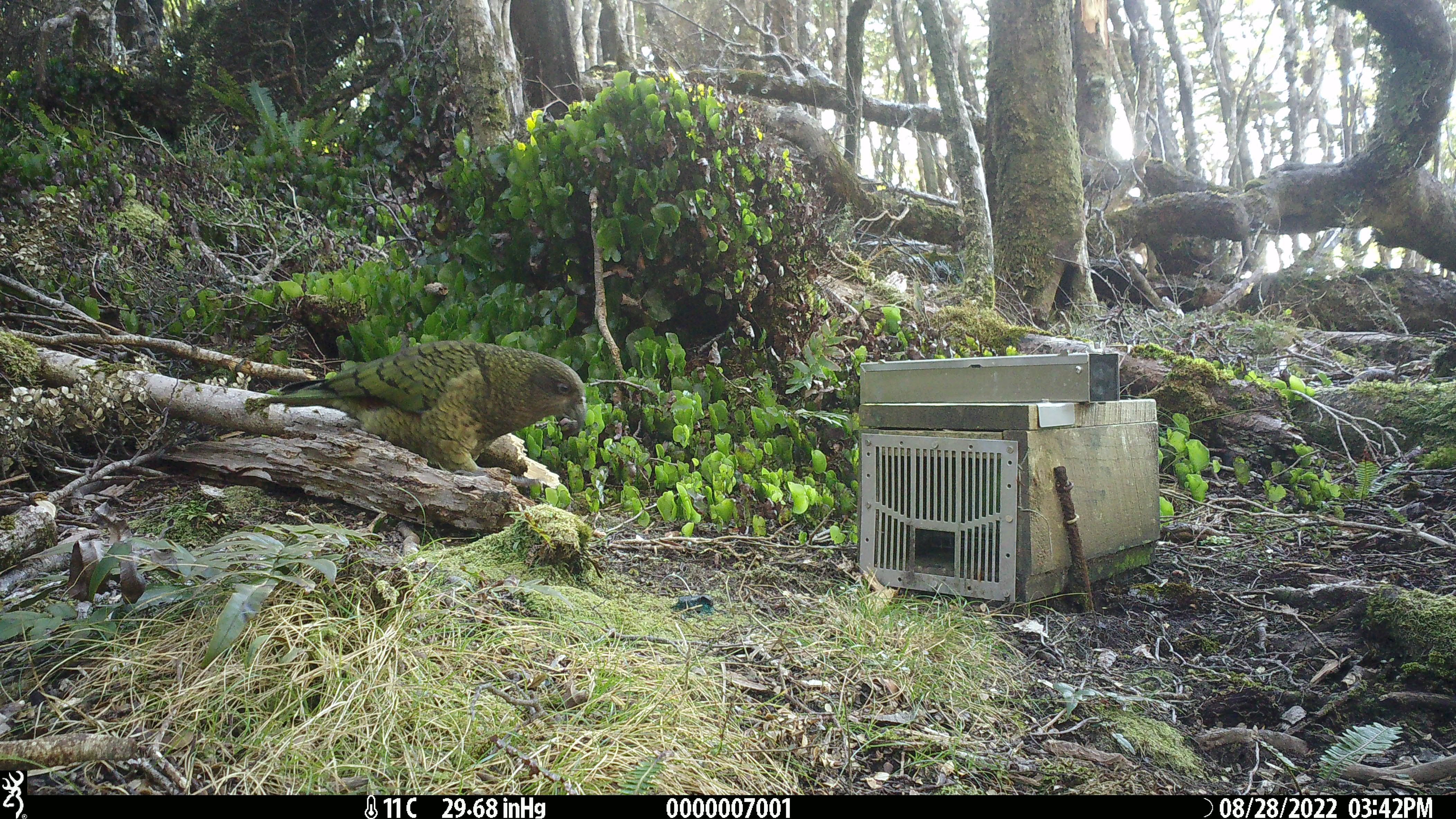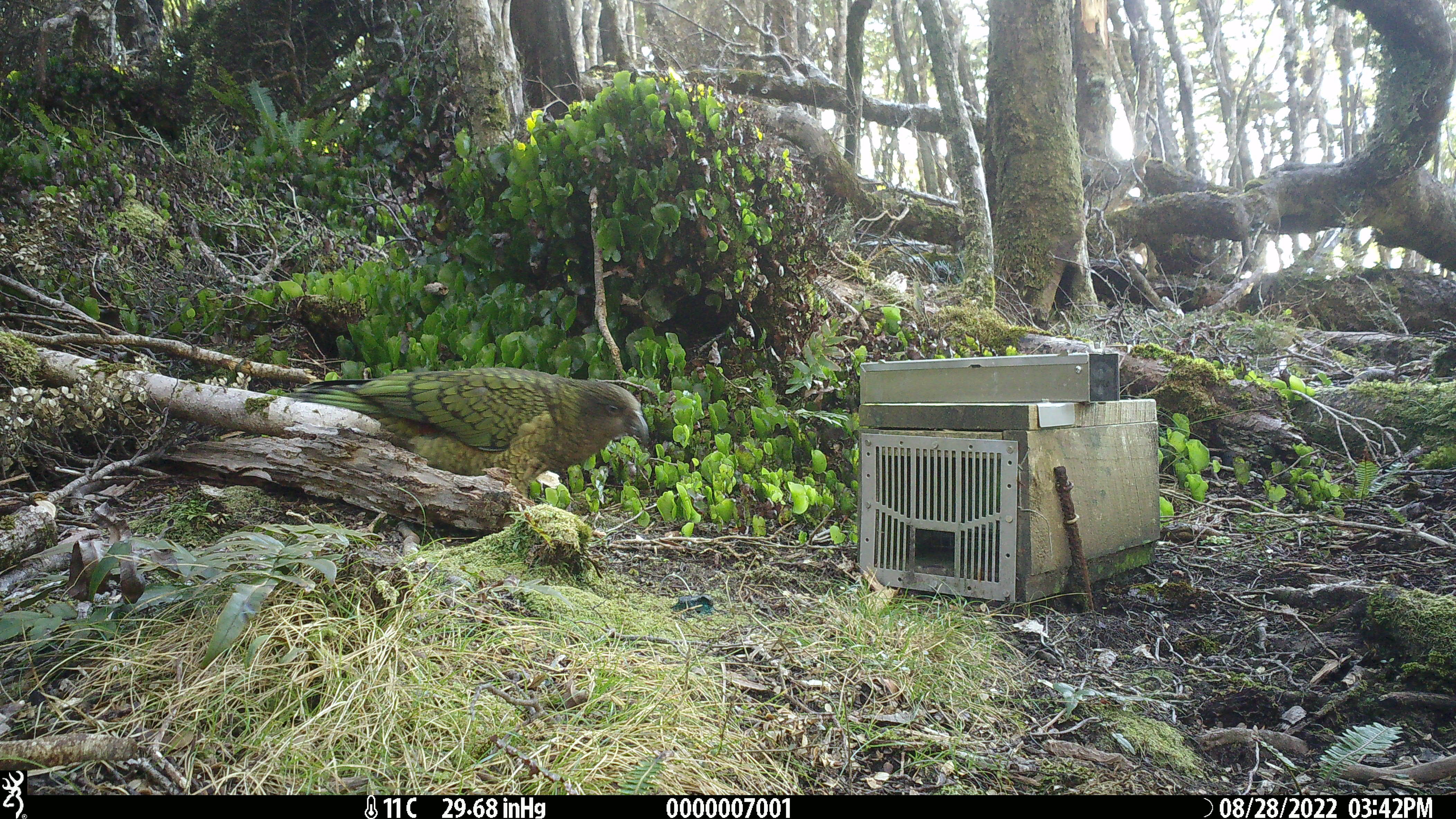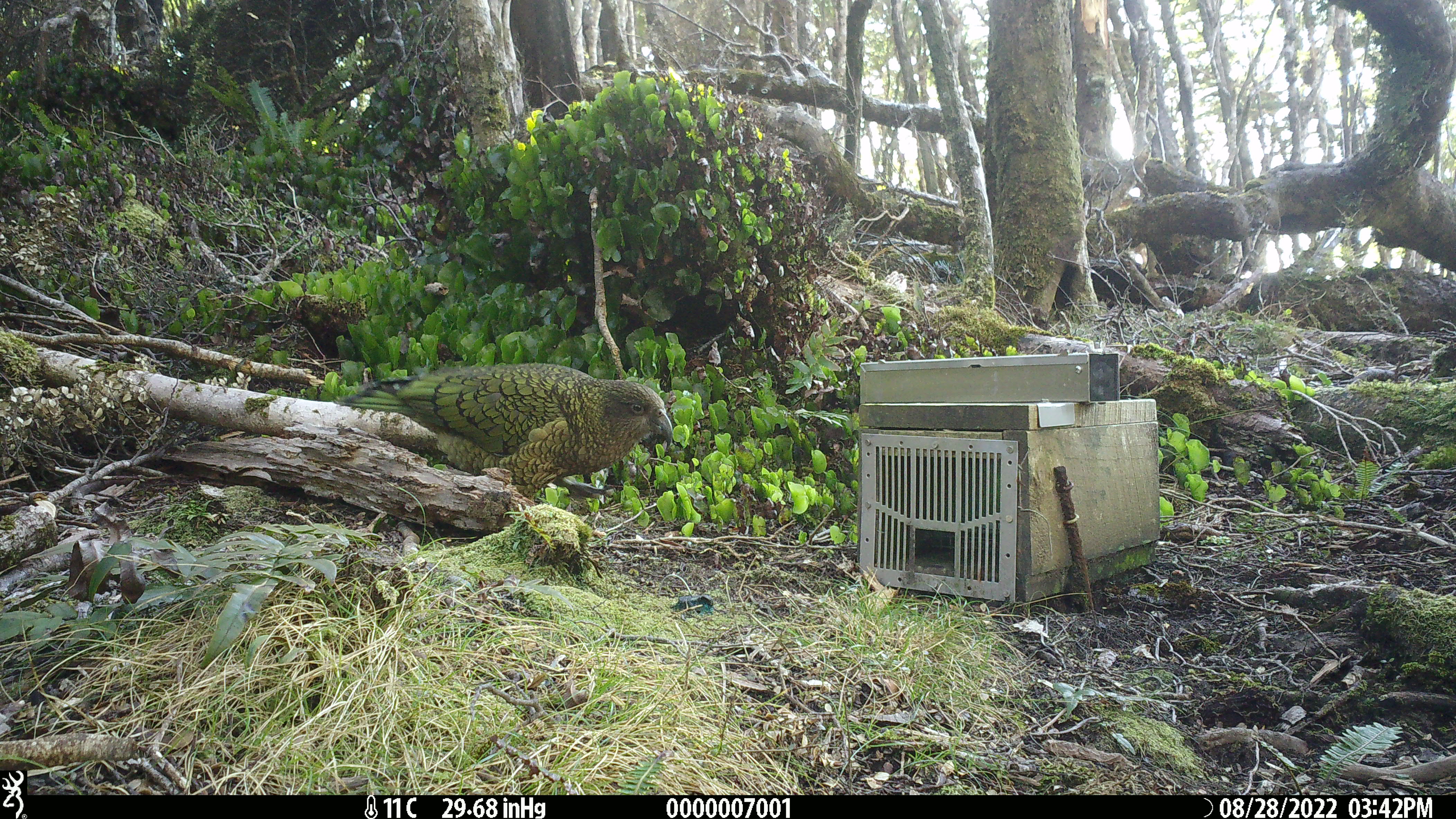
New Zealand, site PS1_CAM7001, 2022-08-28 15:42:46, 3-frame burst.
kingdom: Animalia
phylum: Chordata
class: Aves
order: Psittaciformes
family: Strigopidae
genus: Nestor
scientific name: Nestor notabilis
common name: kea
Kea (Nestor notabilis).